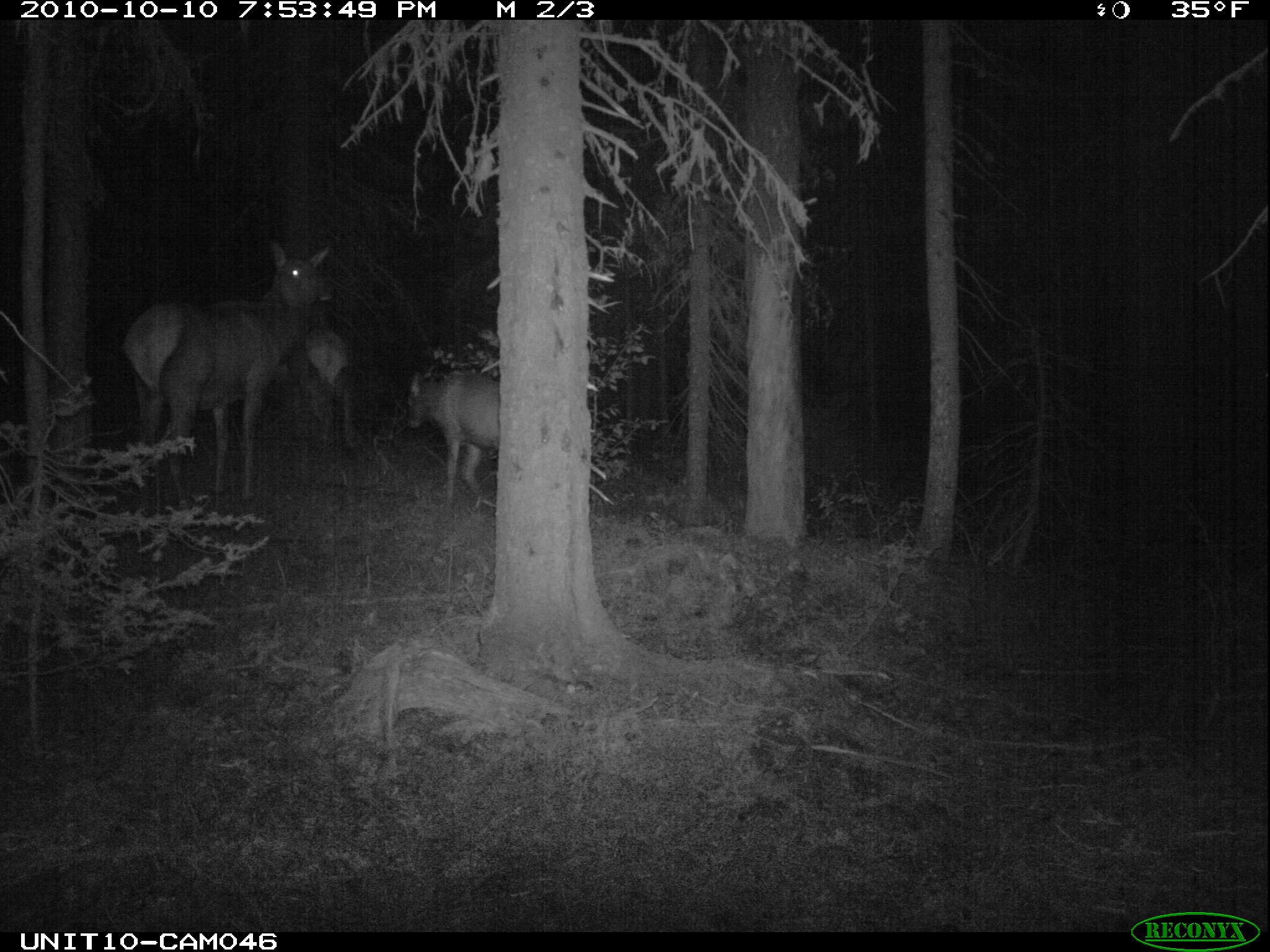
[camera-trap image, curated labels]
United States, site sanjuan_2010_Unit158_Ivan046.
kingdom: Animalia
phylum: Chordata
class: Mammalia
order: Artiodactyla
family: Cervidae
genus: Cervus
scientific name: Cervus elaphus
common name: red deer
Cervus elaphus (red deer).